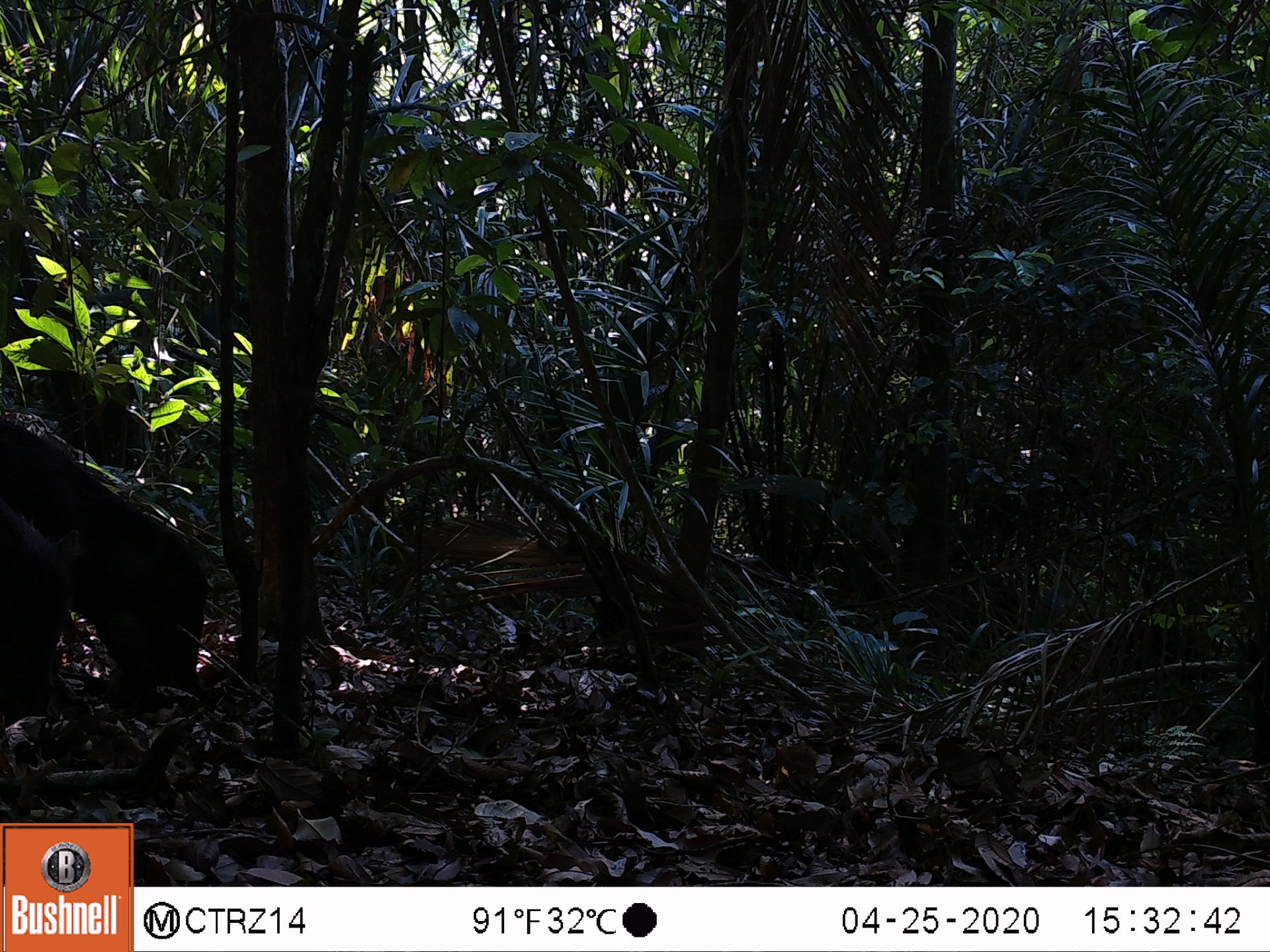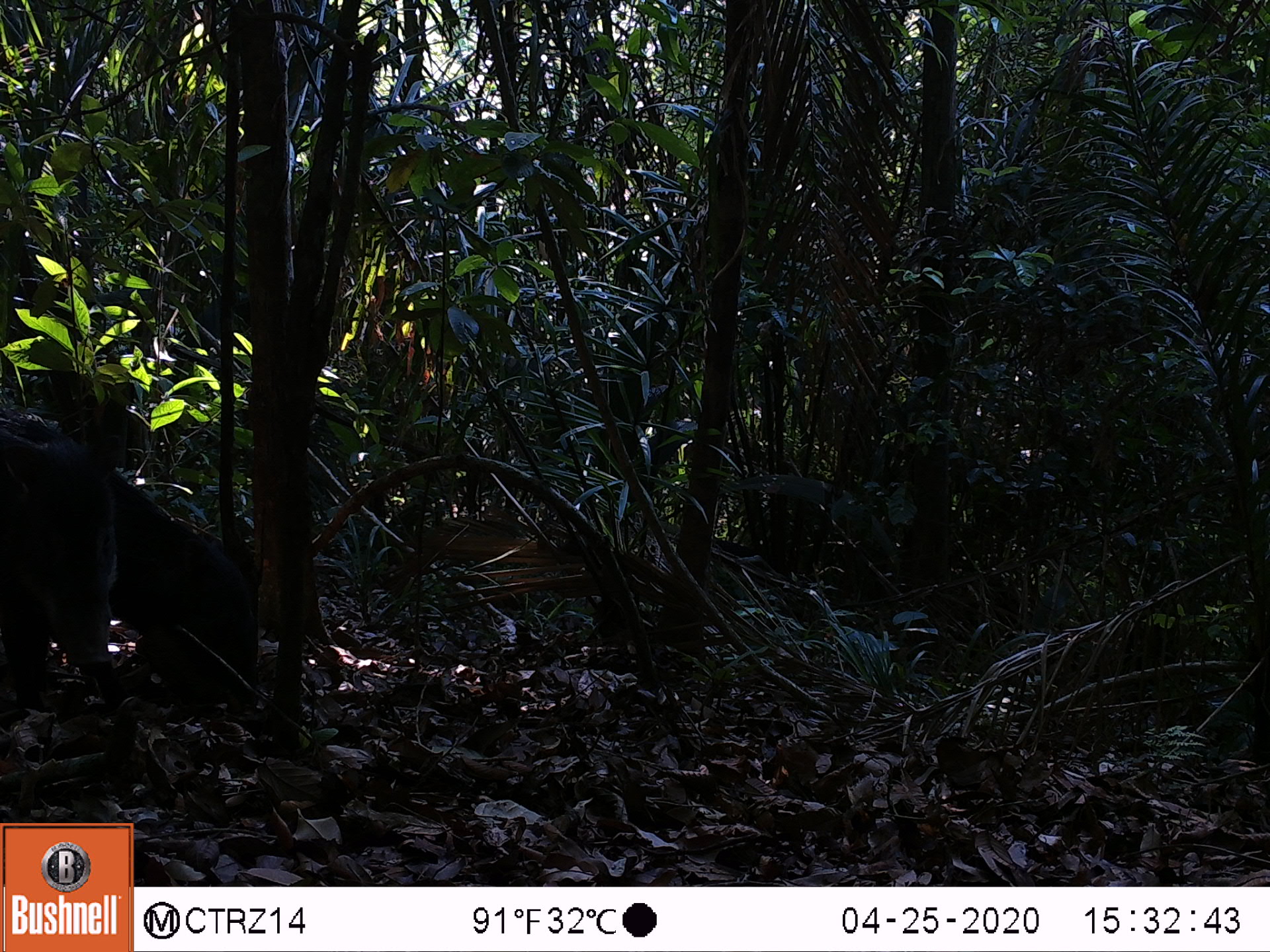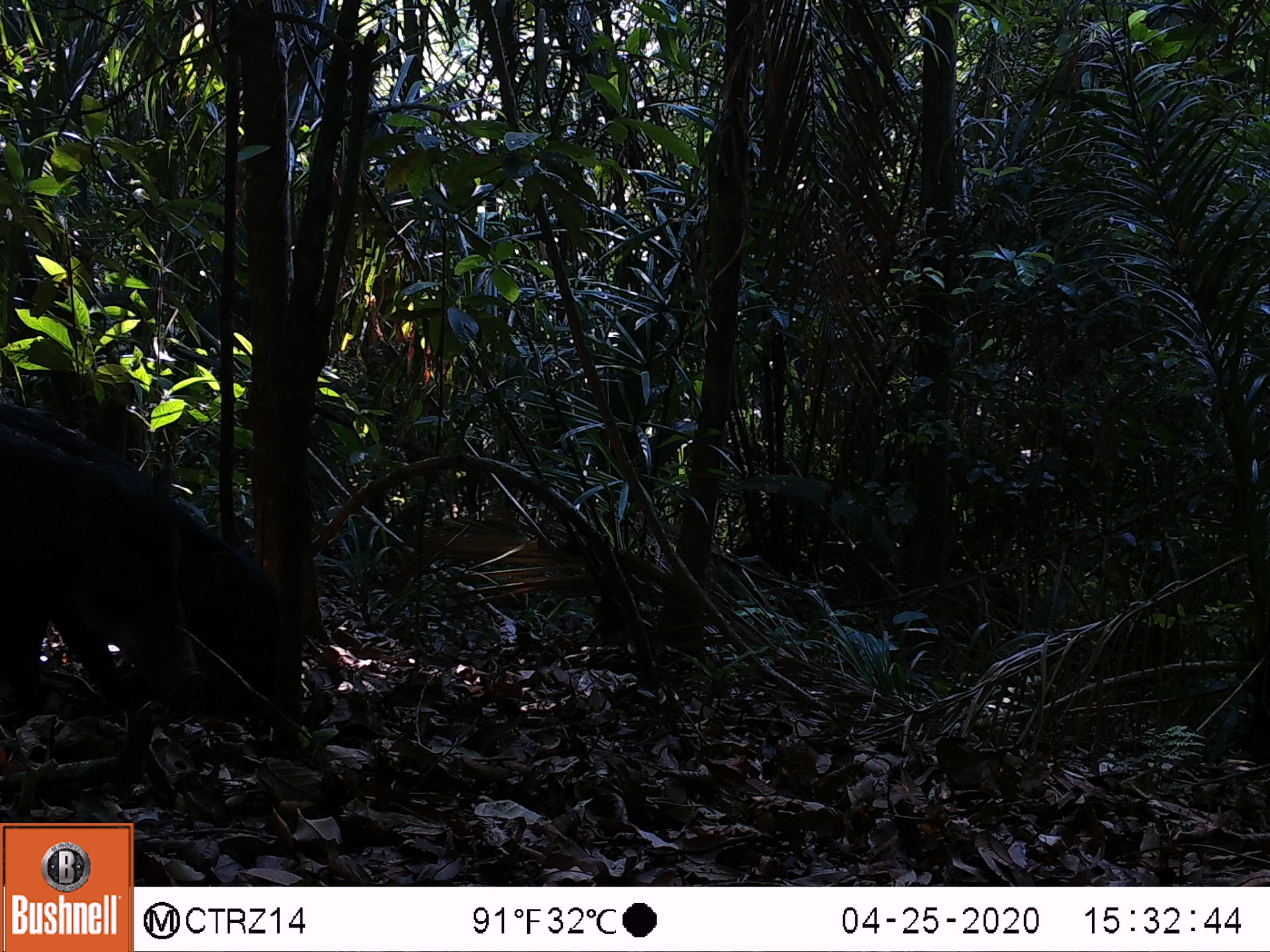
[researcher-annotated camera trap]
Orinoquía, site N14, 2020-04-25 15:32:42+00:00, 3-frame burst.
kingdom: Animalia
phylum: Chordata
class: Mammalia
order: Artiodactyla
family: Tayassuidae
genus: Tayassu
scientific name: Tayassu pecari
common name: white-lipped peccary